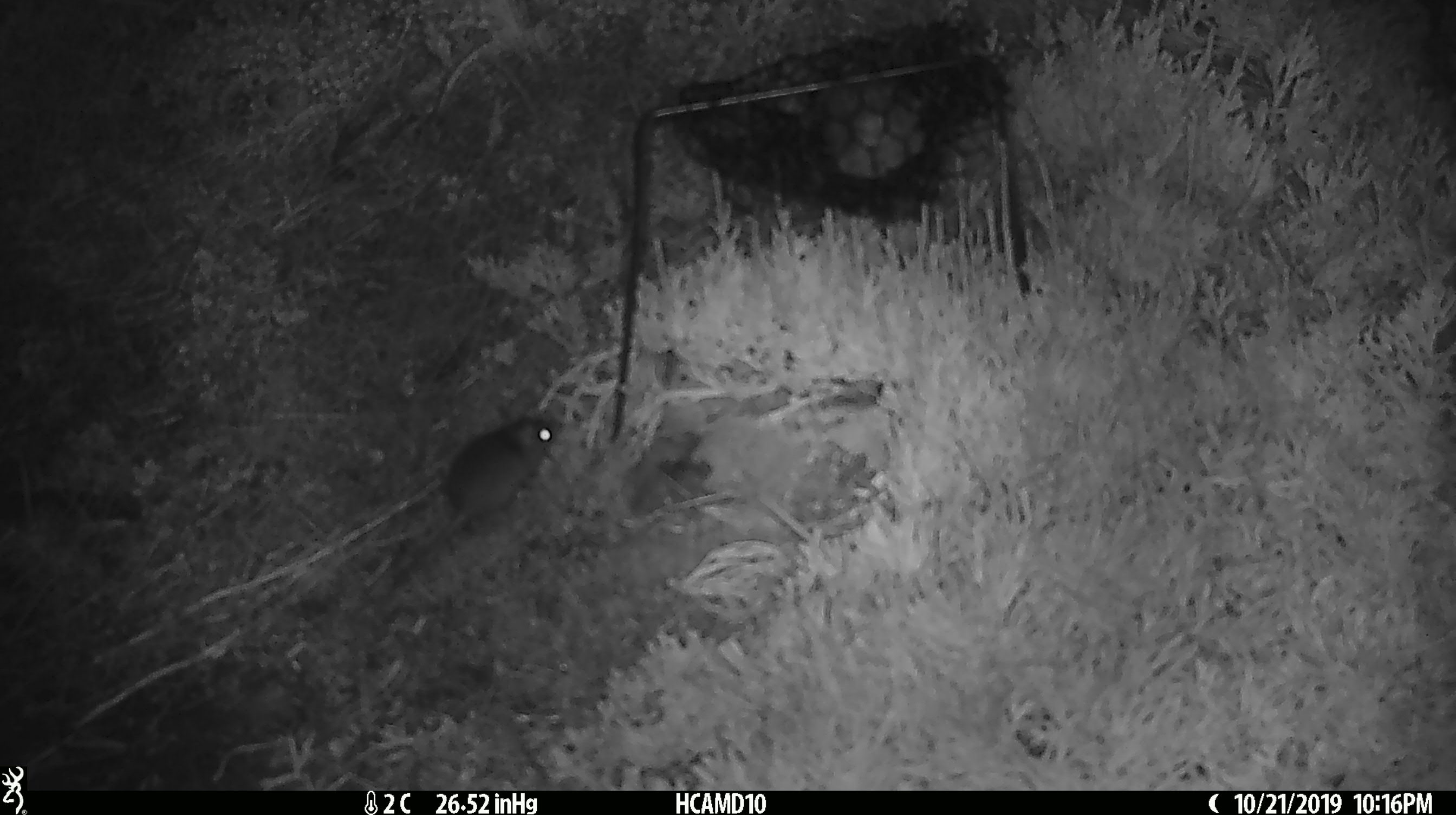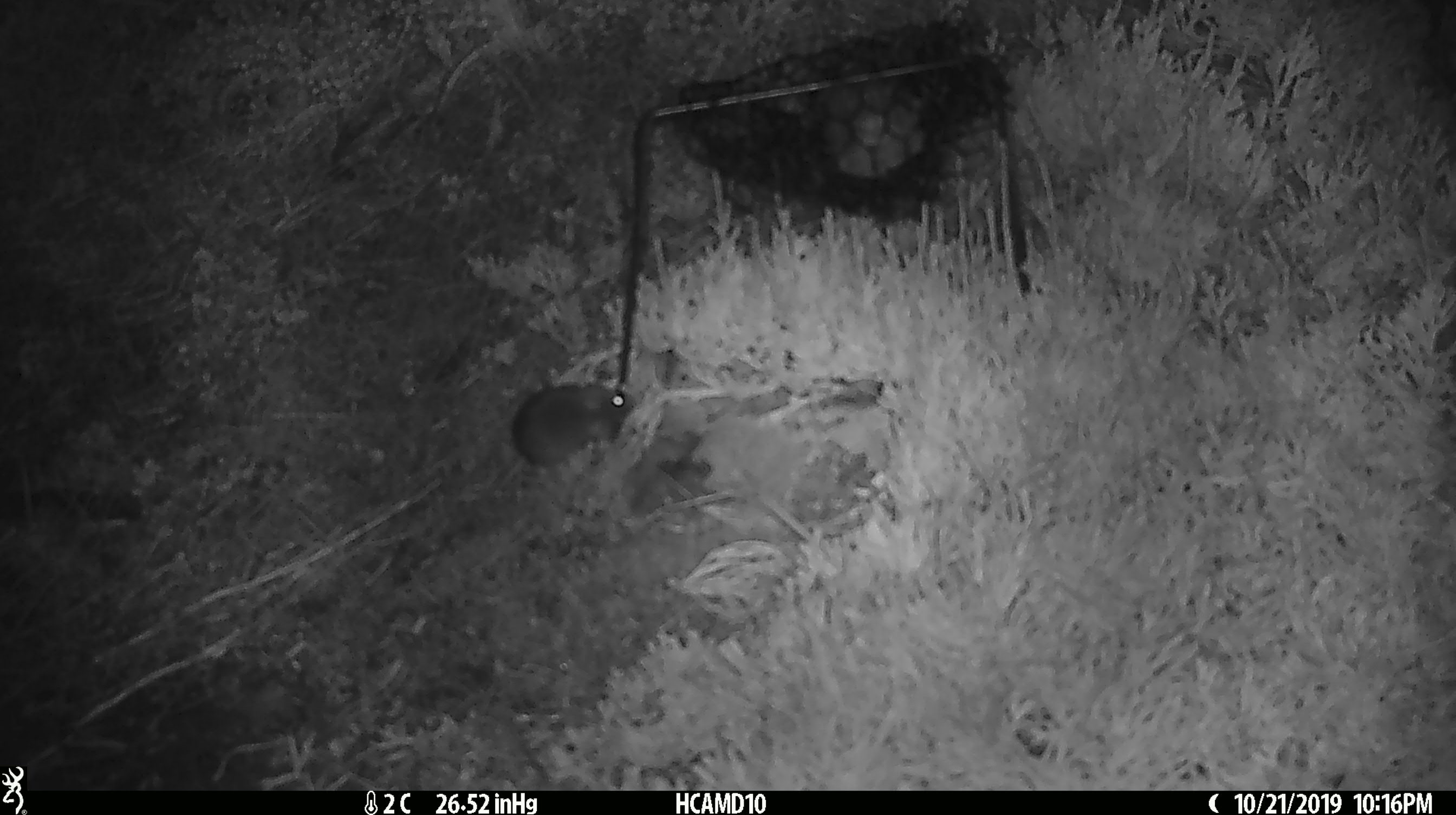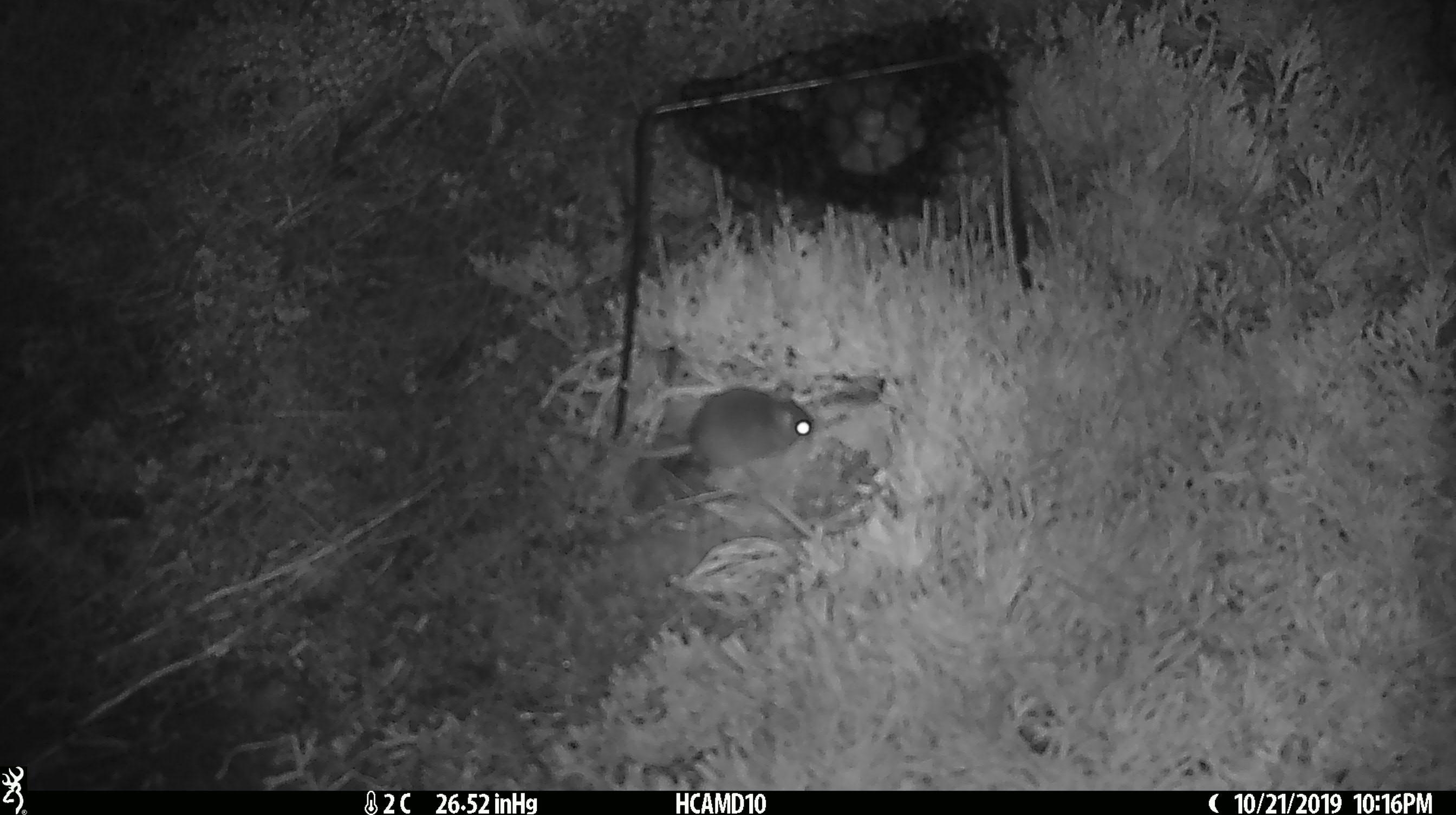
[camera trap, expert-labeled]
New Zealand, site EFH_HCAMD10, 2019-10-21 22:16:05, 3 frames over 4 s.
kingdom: Animalia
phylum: Chordata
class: Mammalia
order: Rodentia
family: Muridae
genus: Mus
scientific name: Mus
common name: mouse